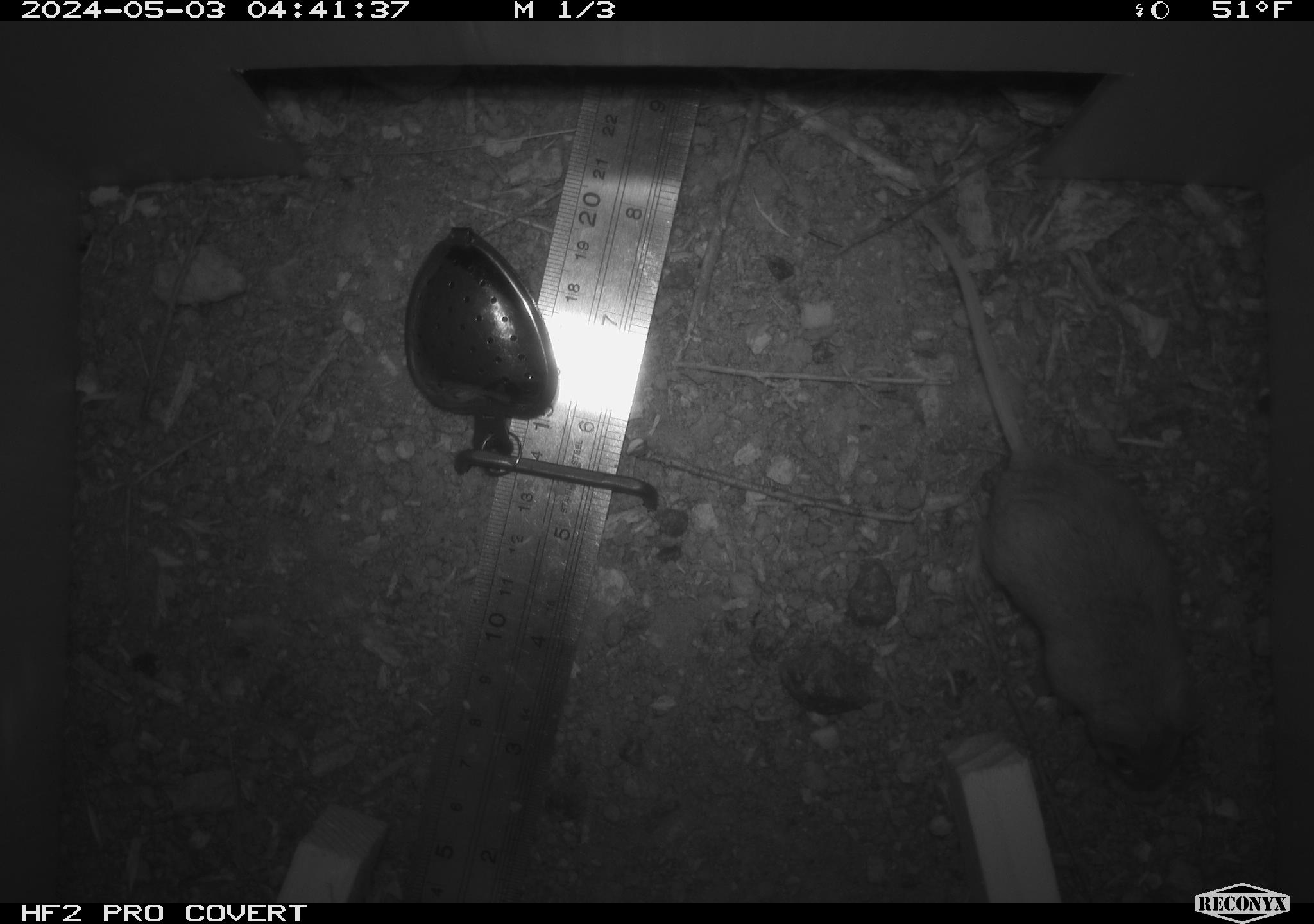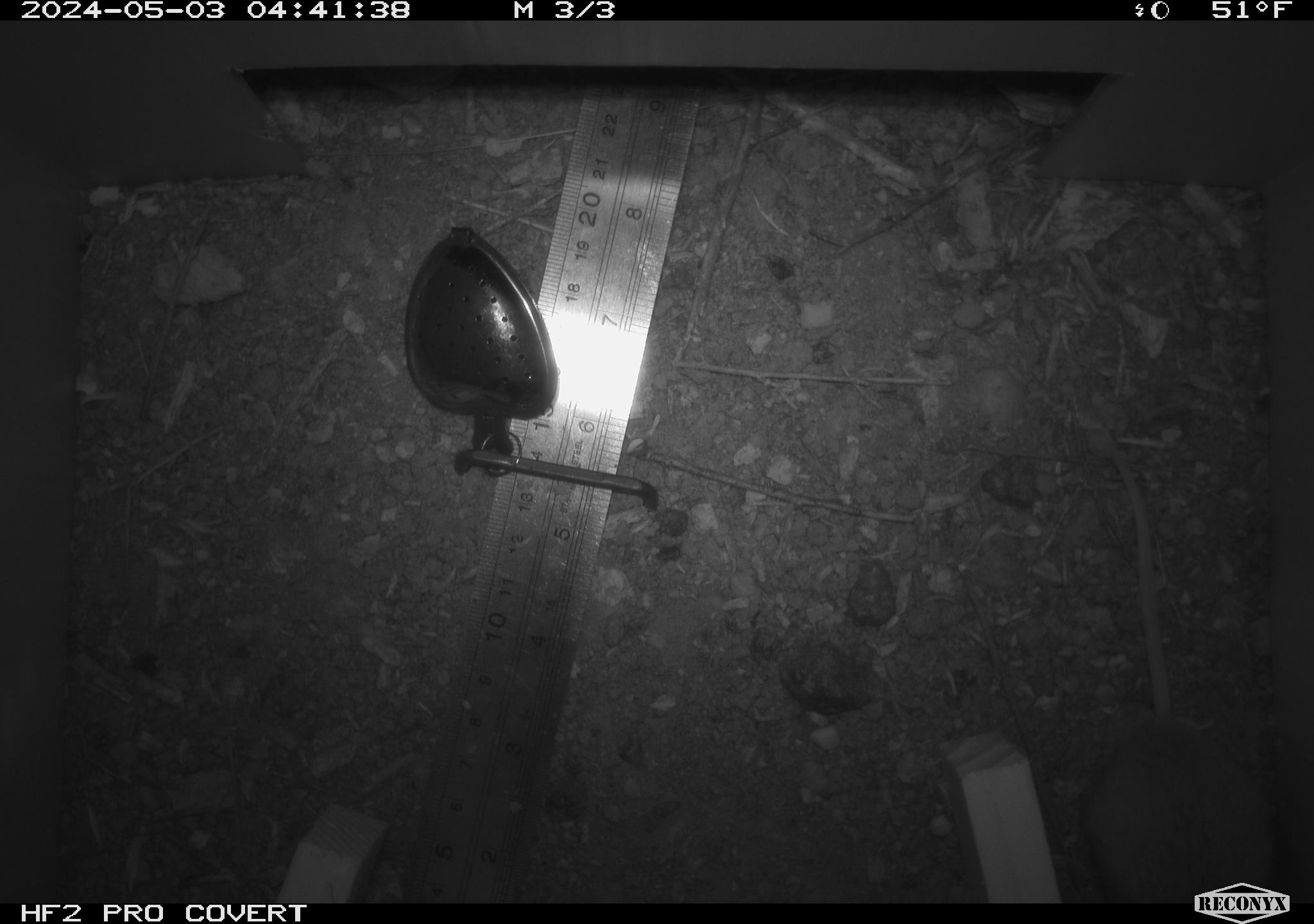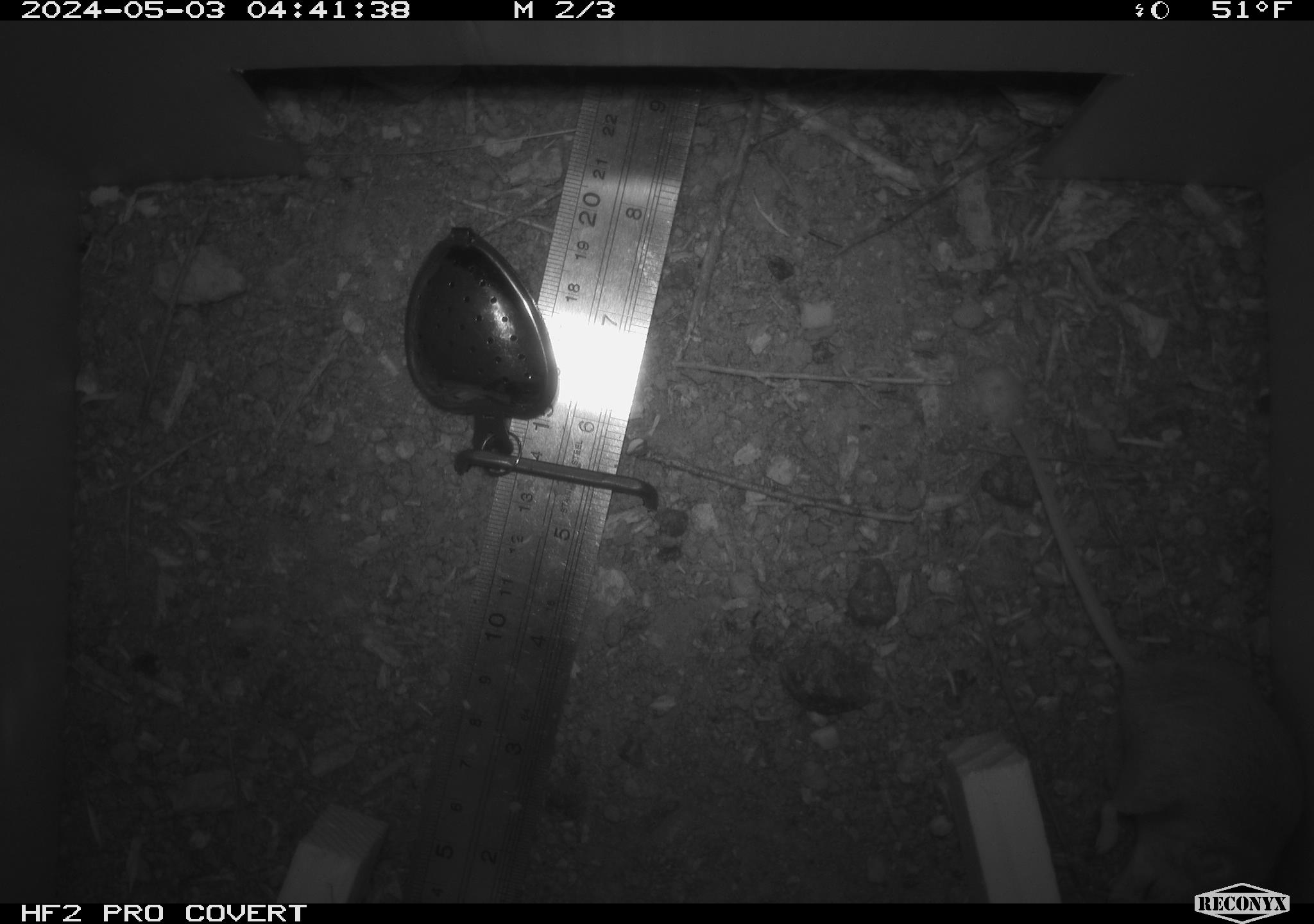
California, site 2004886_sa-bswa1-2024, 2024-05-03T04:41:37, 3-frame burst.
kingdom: Animalia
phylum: Chordata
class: Mammalia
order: Rodentia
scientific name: Rodentia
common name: mouse species